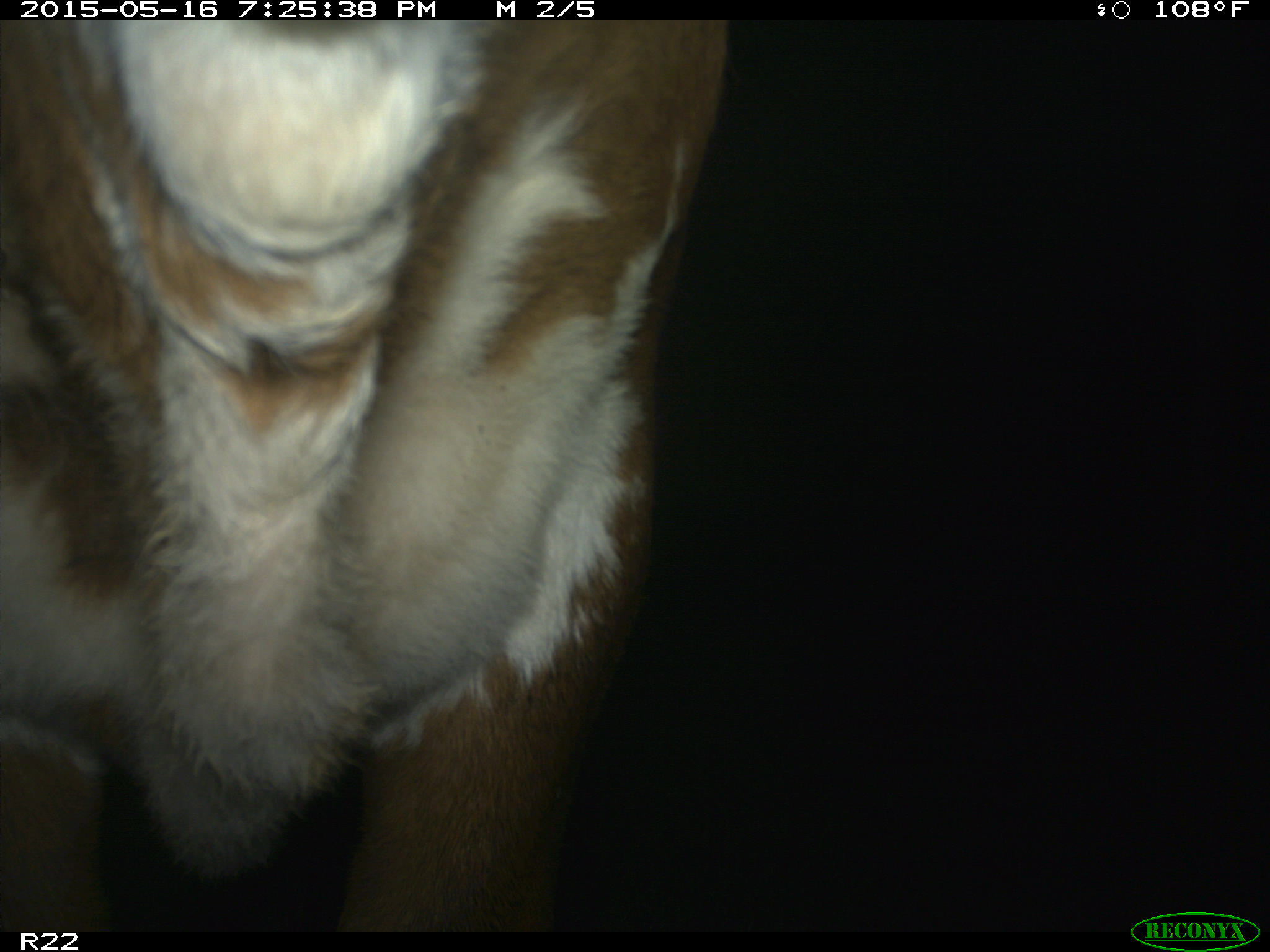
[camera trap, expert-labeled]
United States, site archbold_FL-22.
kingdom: Animalia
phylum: Chordata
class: Mammalia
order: Artiodactyla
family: Bovidae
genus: Bos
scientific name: Bos taurus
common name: domestic cow